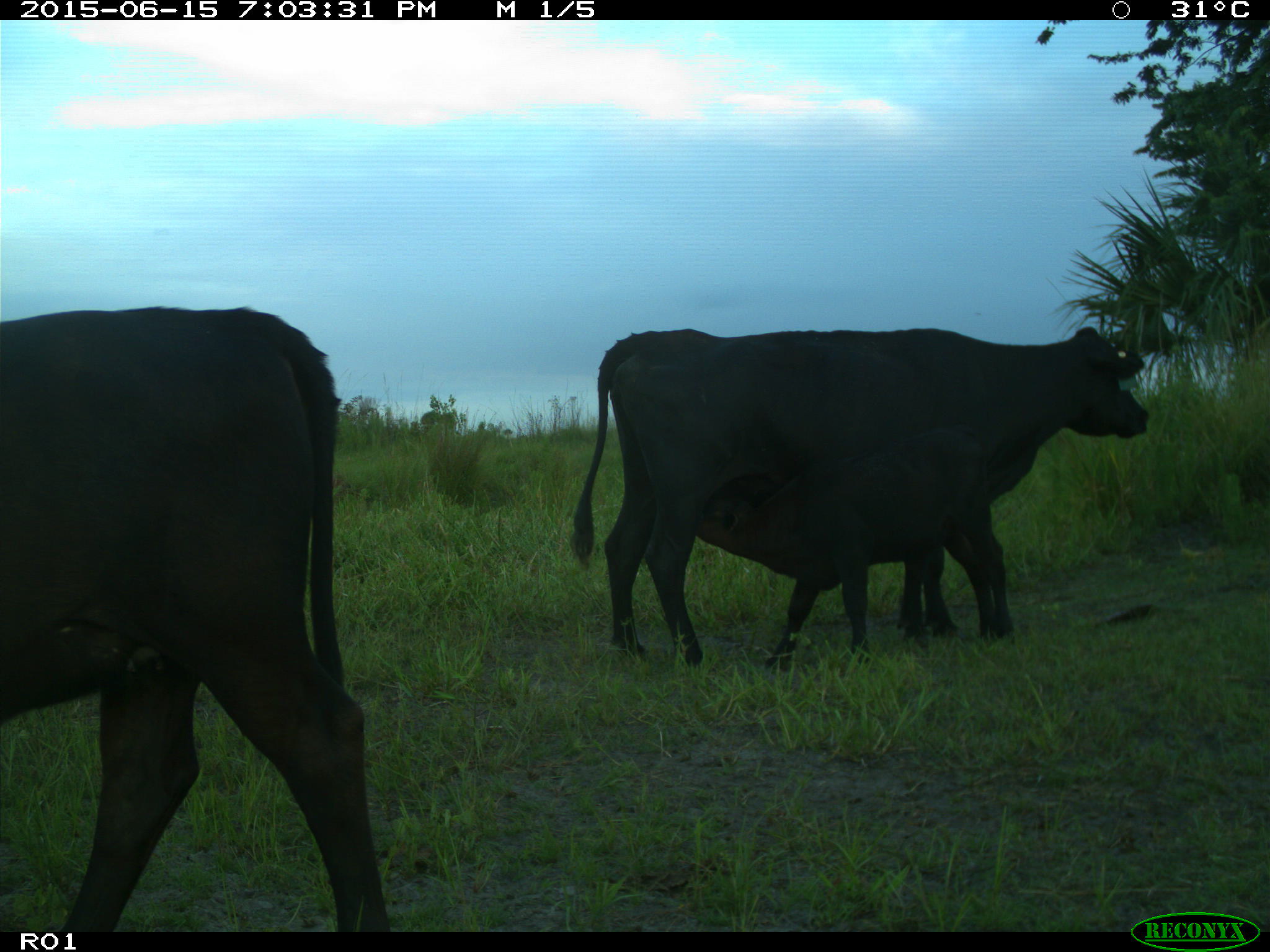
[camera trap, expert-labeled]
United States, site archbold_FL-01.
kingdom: Animalia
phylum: Chordata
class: Mammalia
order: Artiodactyla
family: Bovidae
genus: Bos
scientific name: Bos taurus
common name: domestic cow